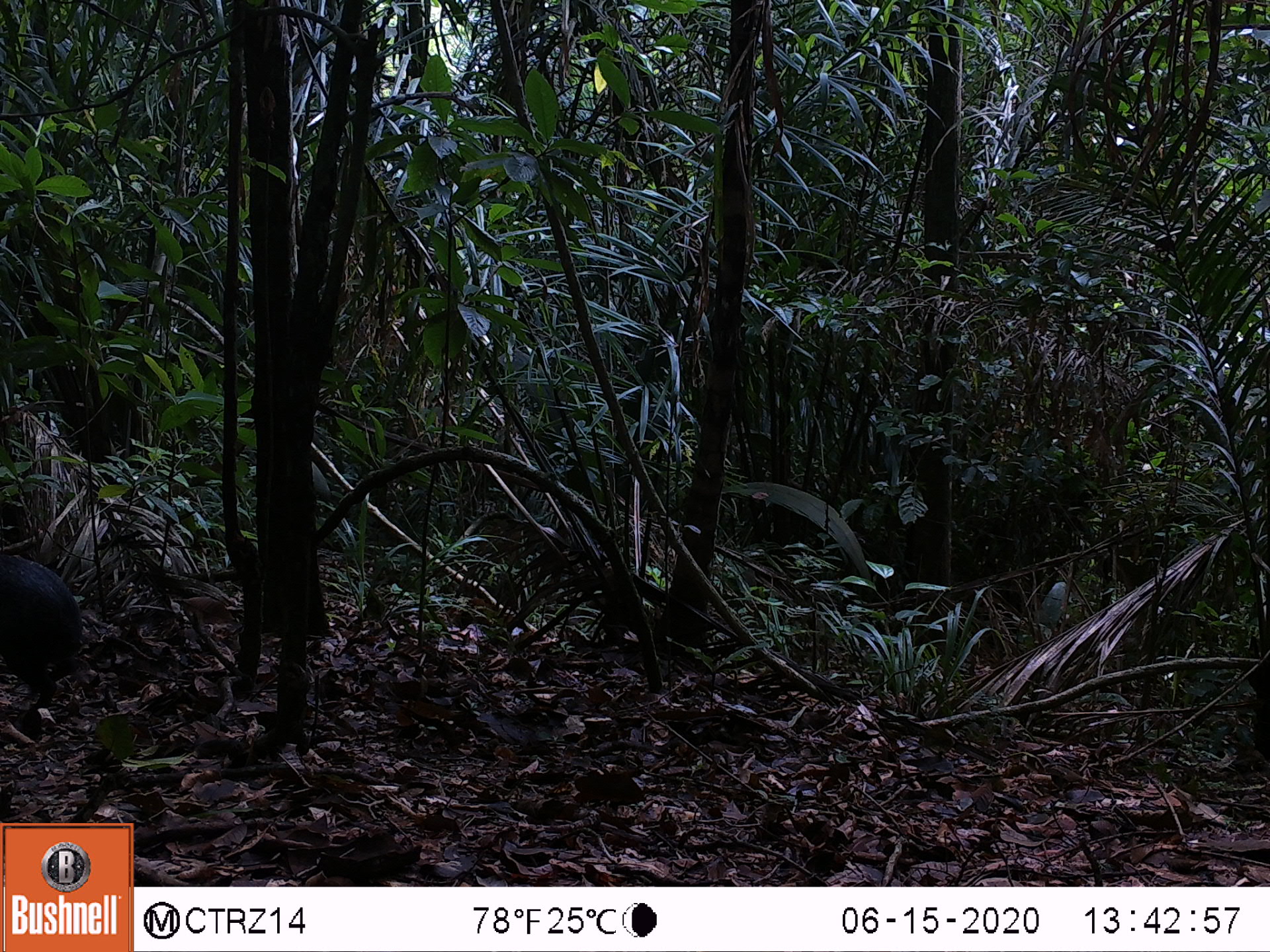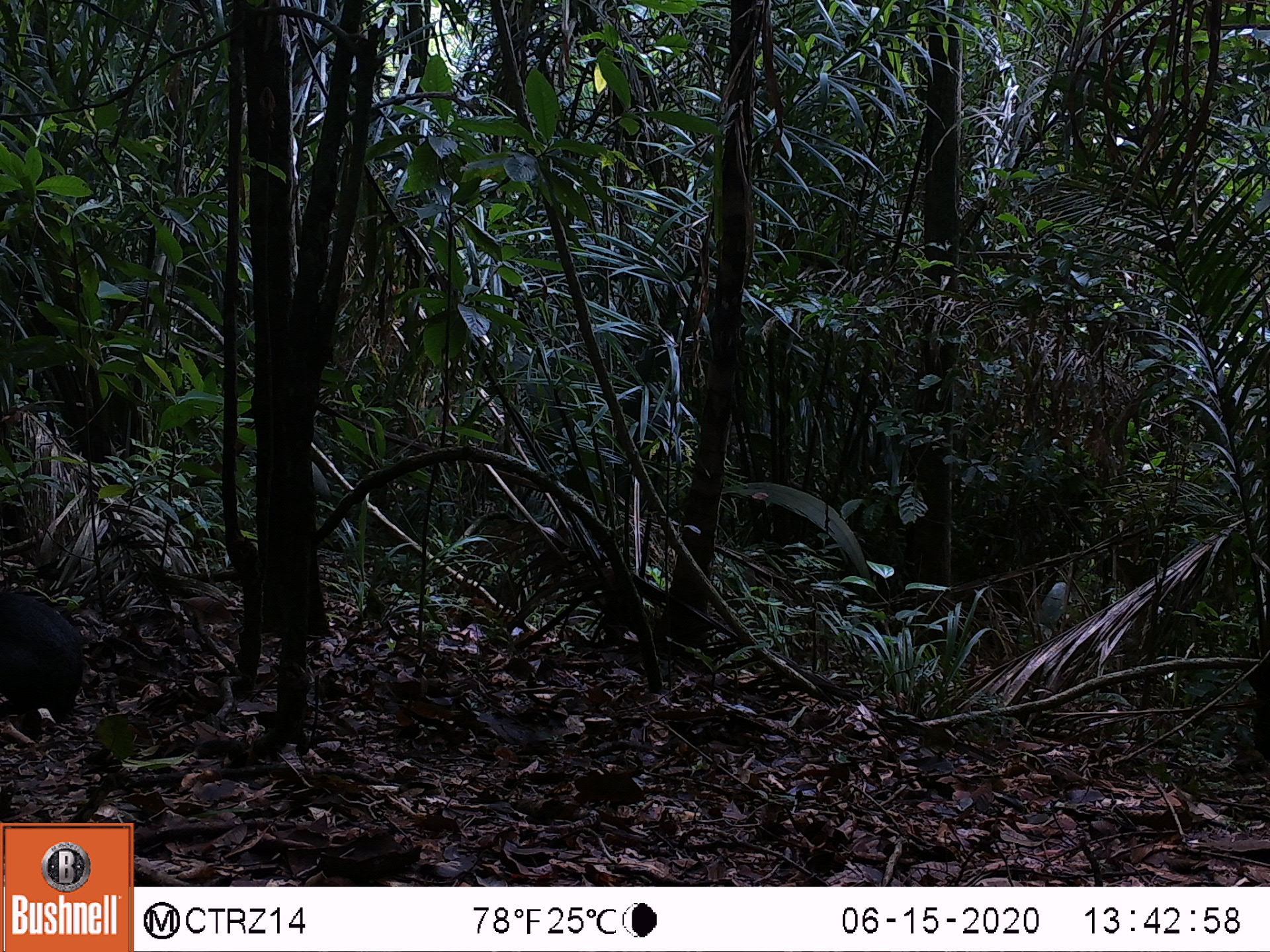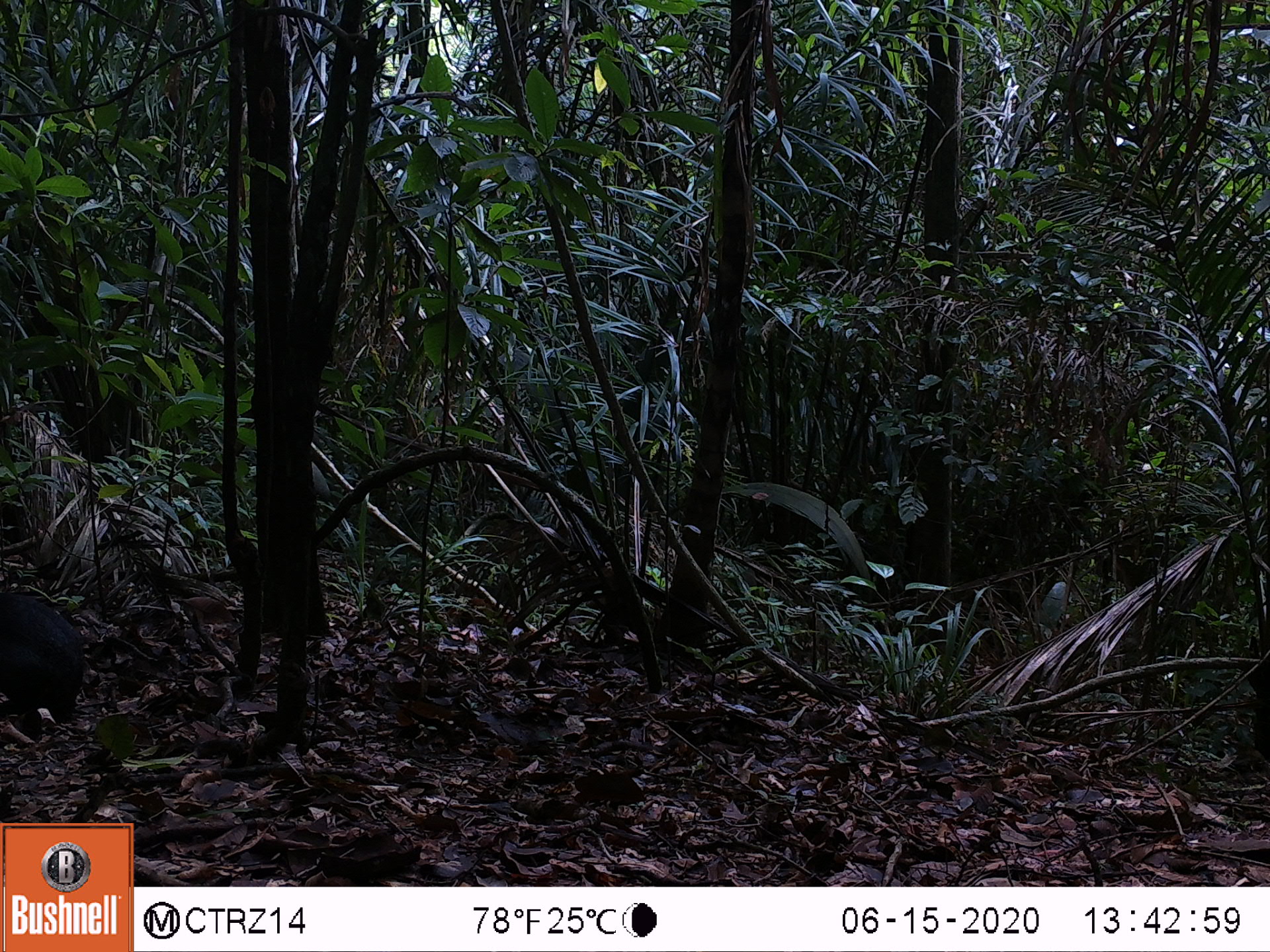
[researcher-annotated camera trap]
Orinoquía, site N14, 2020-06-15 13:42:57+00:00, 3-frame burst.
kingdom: Animalia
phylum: Chordata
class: Mammalia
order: Rodentia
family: Dasyproctidae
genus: Dasyprocta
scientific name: Dasyprocta fuliginosa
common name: black agouti